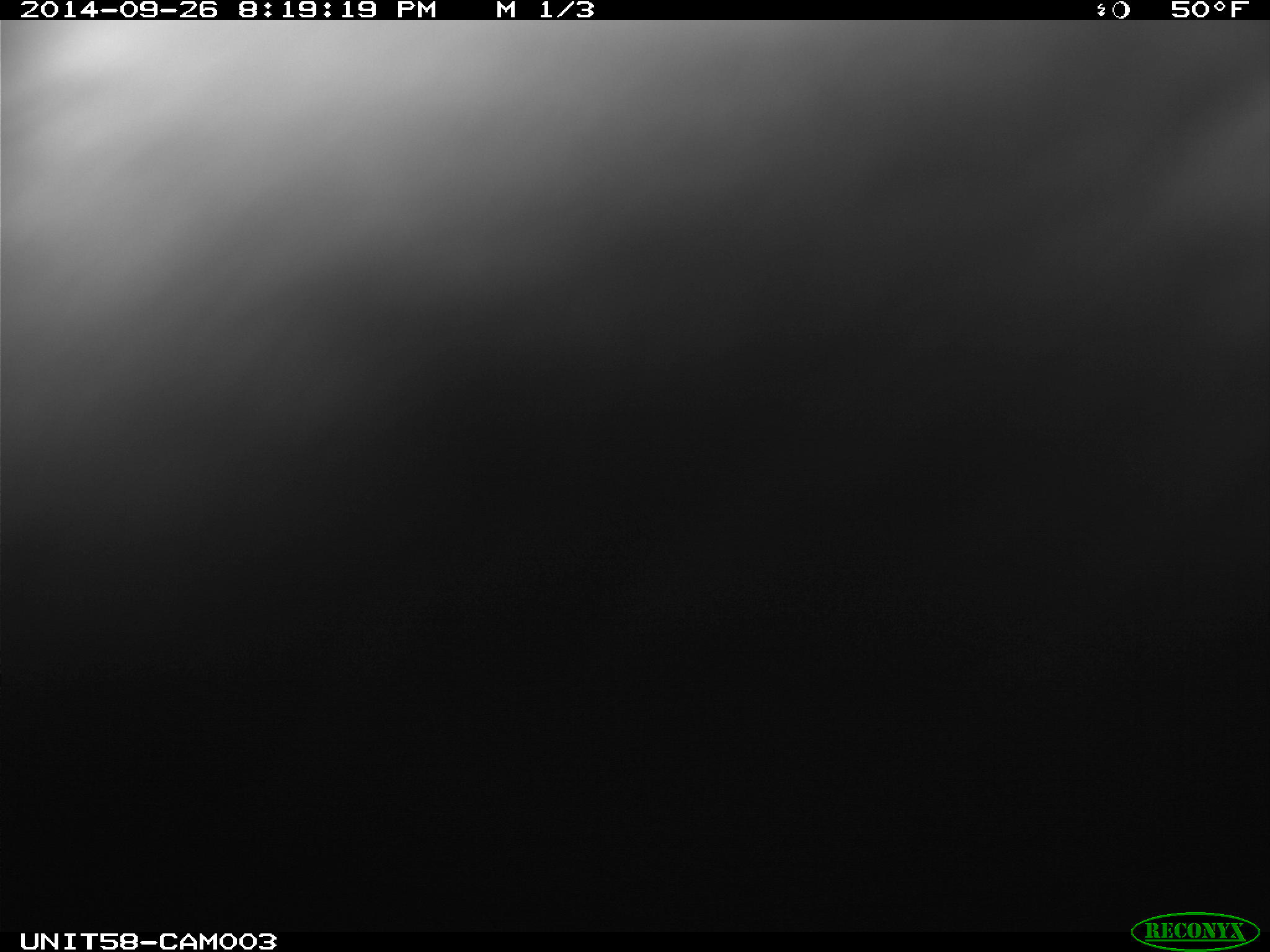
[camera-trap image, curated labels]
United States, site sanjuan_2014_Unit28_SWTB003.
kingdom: Animalia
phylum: Chordata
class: Mammalia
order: Artiodactyla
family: Cervidae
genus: Cervus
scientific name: Cervus elaphus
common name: red deer